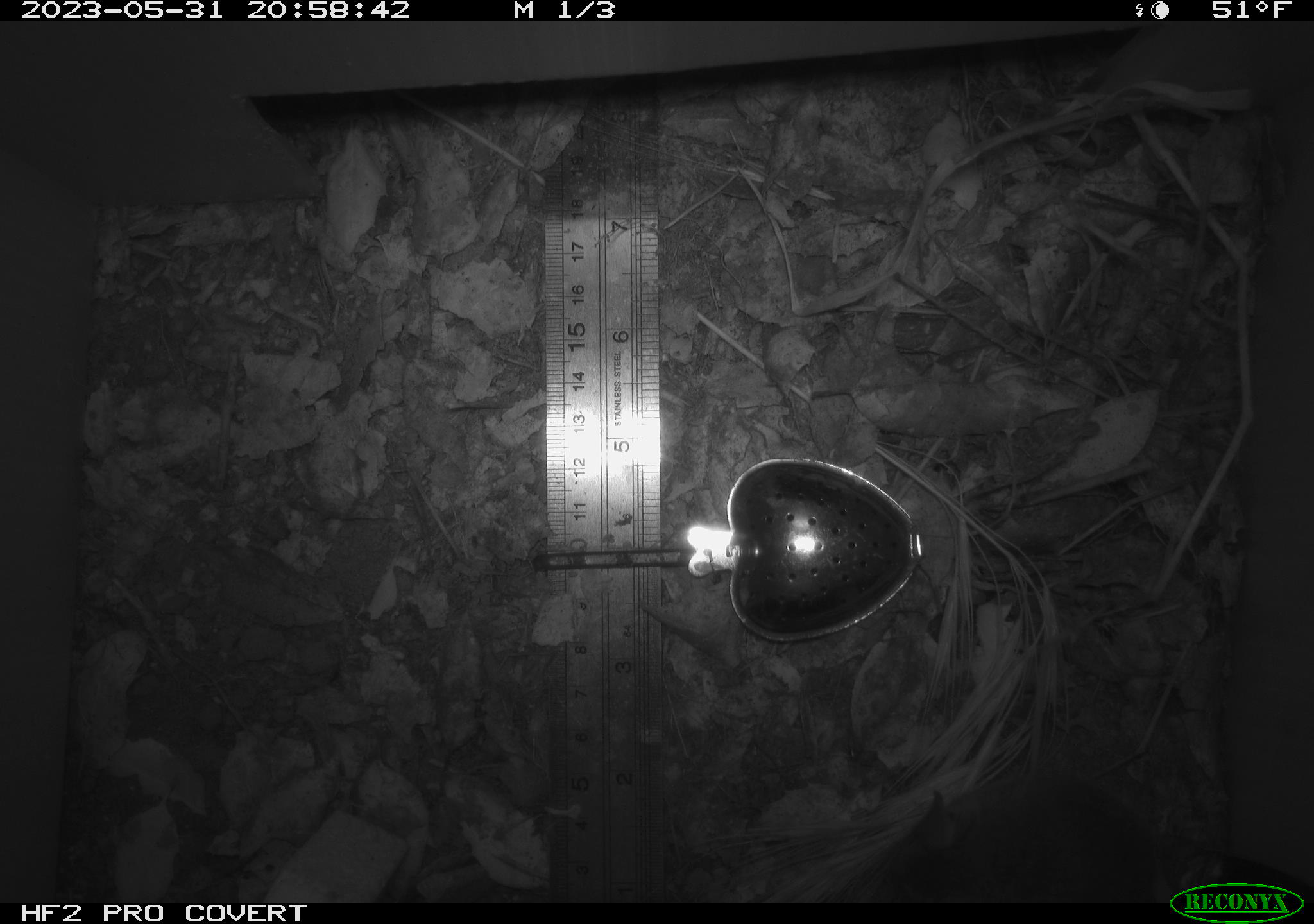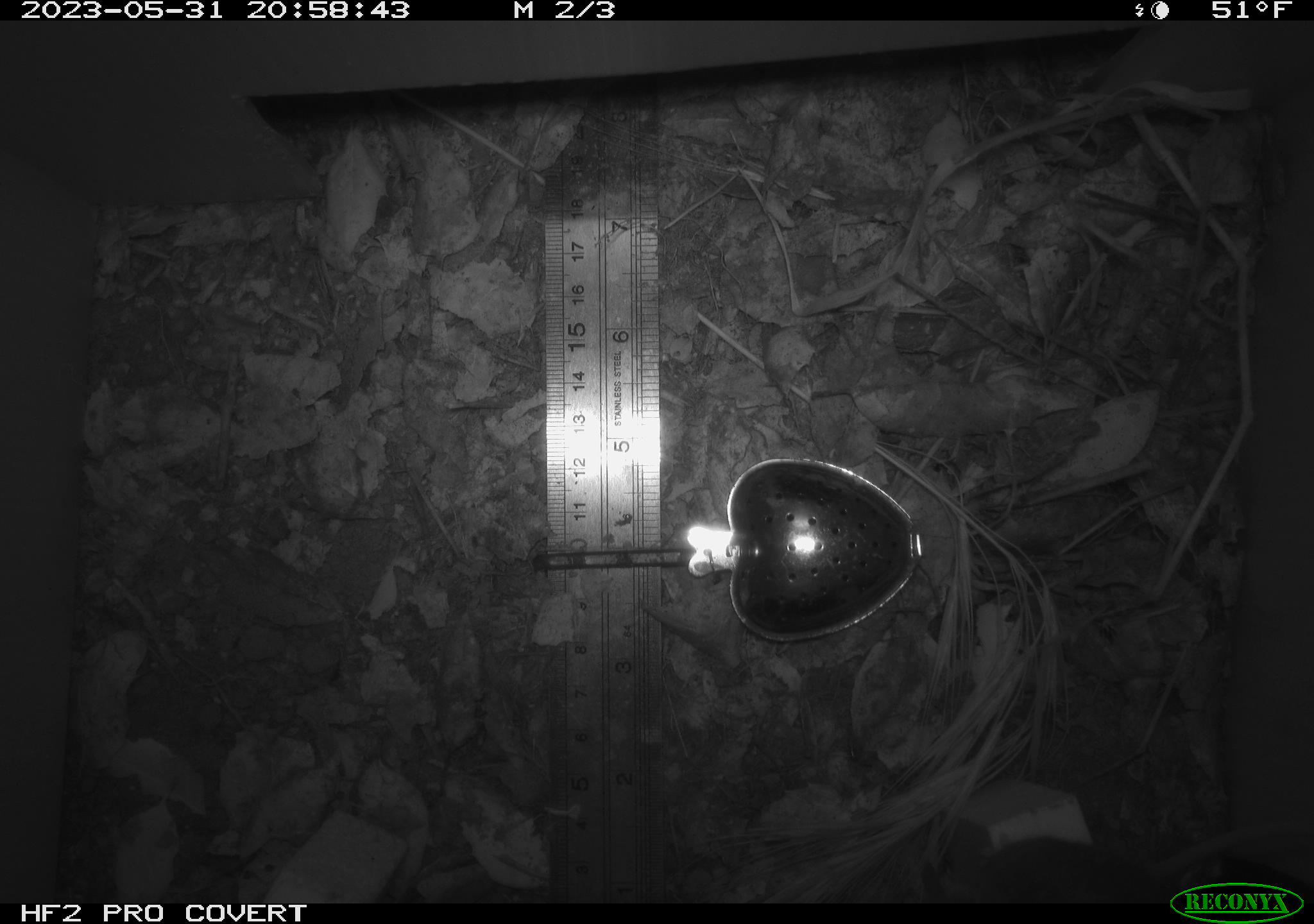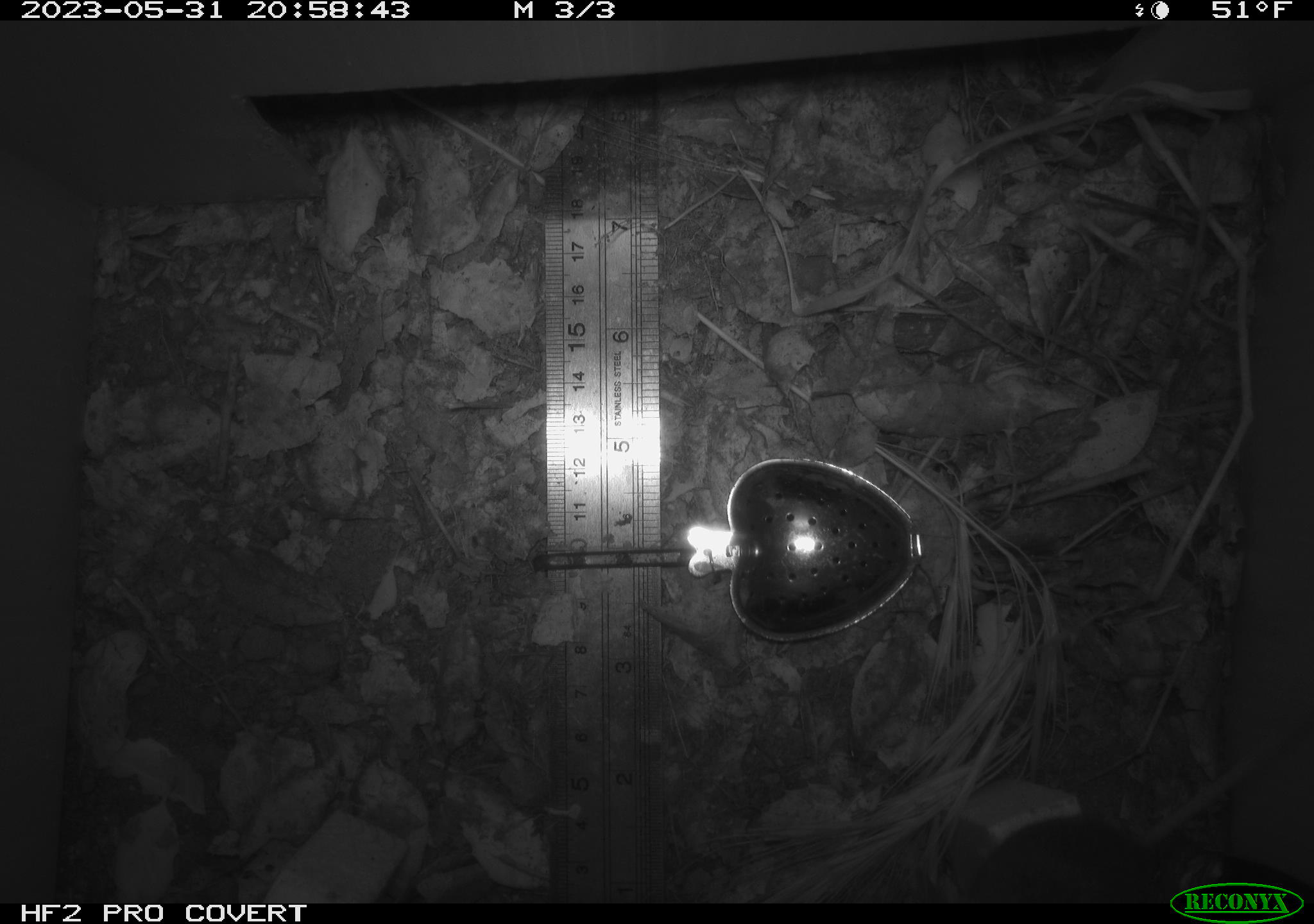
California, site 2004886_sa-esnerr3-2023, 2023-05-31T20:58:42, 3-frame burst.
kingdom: Animalia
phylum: Chordata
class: Mammalia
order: Rodentia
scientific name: Rodentia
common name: mouse species